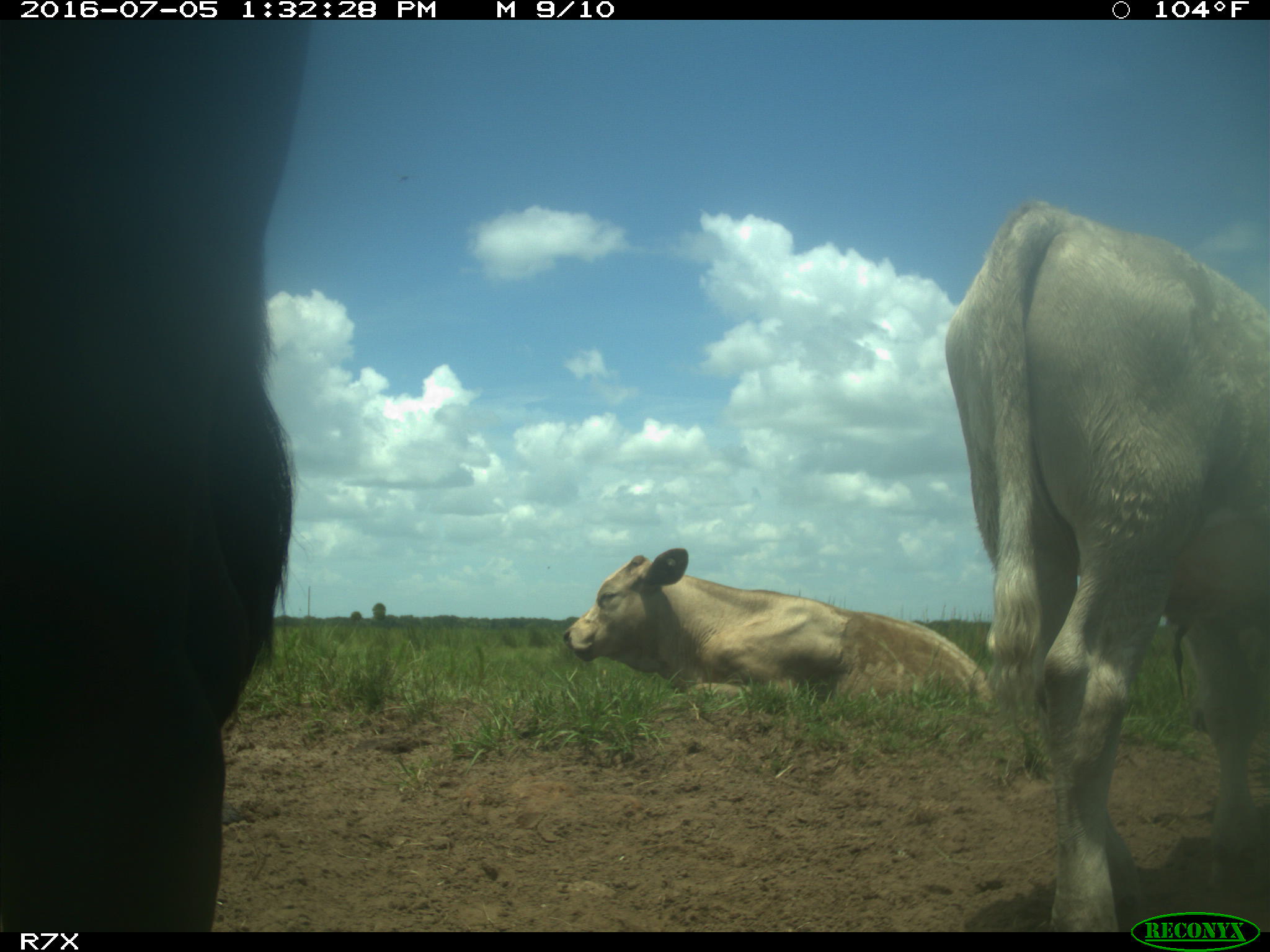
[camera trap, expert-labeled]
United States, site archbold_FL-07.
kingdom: Animalia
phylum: Chordata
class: Mammalia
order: Artiodactyla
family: Bovidae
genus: Bos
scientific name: Bos taurus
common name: domestic cow